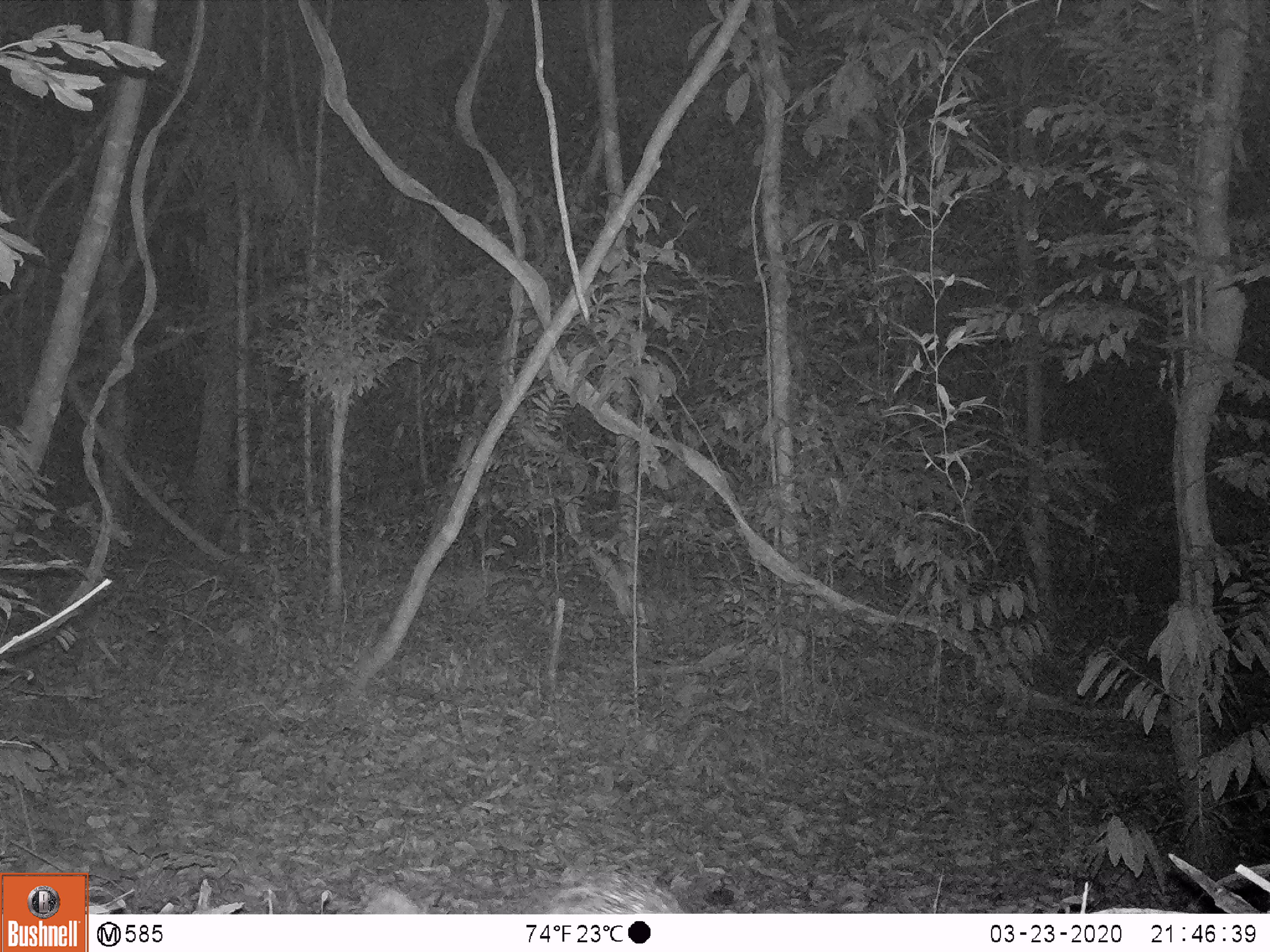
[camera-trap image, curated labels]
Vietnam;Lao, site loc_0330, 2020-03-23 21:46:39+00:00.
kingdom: Animalia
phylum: Chordata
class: Mammalia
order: Rodentia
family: Hystricidae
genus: Atherurus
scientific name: Atherurus macrourus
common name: asiatic brush-tailed porcupine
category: asiatic brush tailed porcupine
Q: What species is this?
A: Asiatic brush tailed porcupine (asiatic brush-tailed porcupine) (Atherurus macrourus).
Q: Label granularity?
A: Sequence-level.